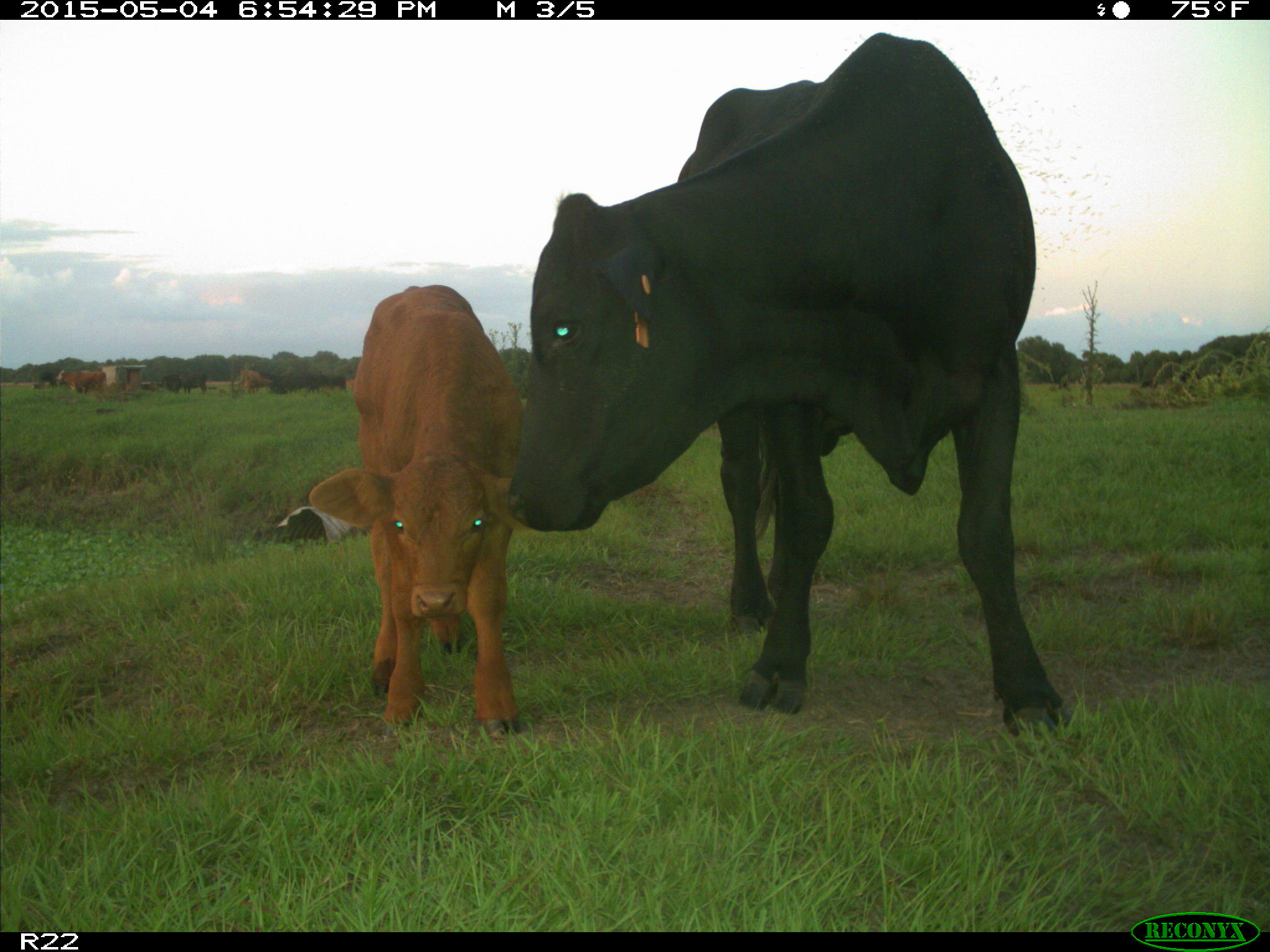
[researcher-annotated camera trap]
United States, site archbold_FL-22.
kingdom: Animalia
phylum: Chordata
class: Mammalia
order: Artiodactyla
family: Bovidae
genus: Bos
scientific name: Bos taurus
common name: domestic cow